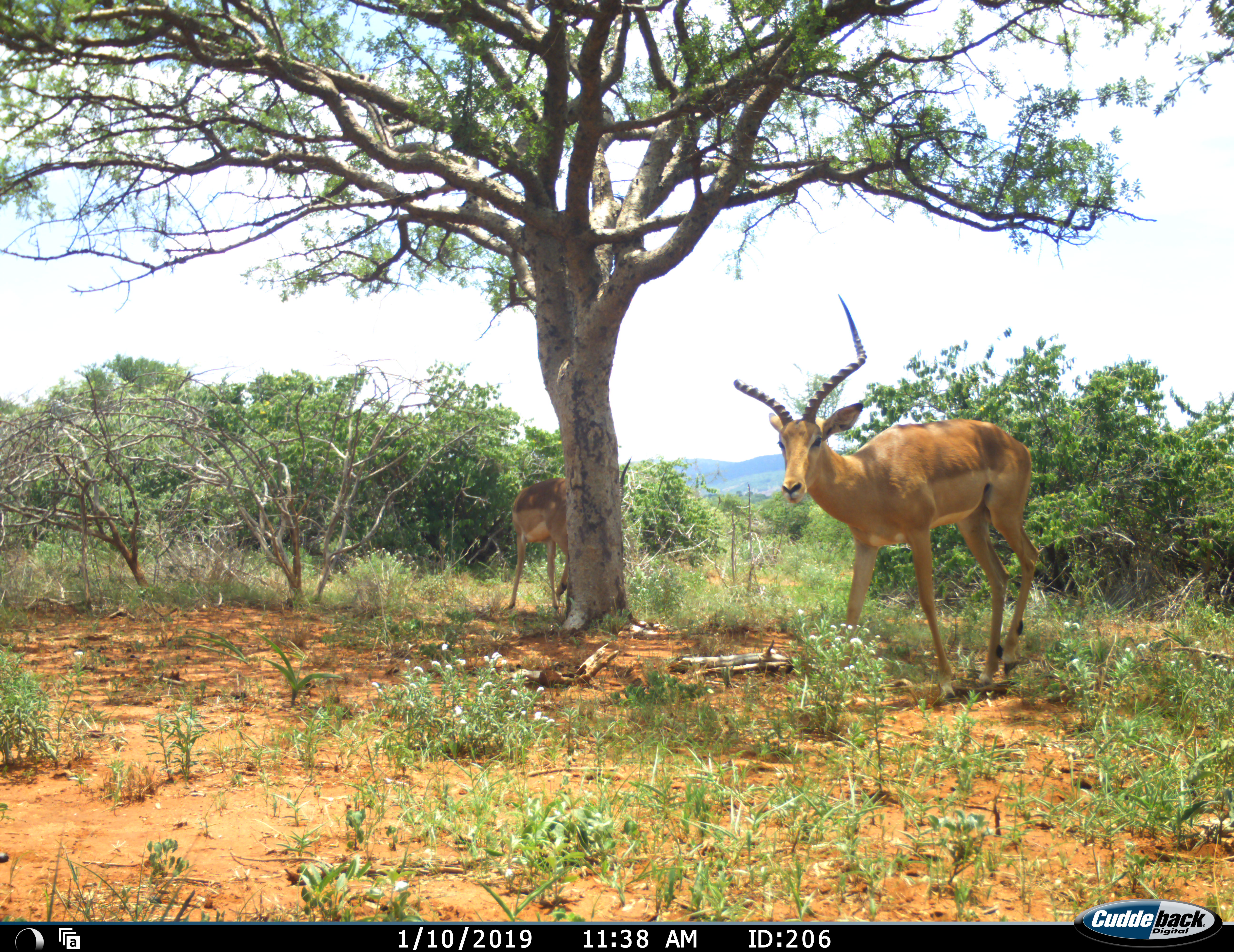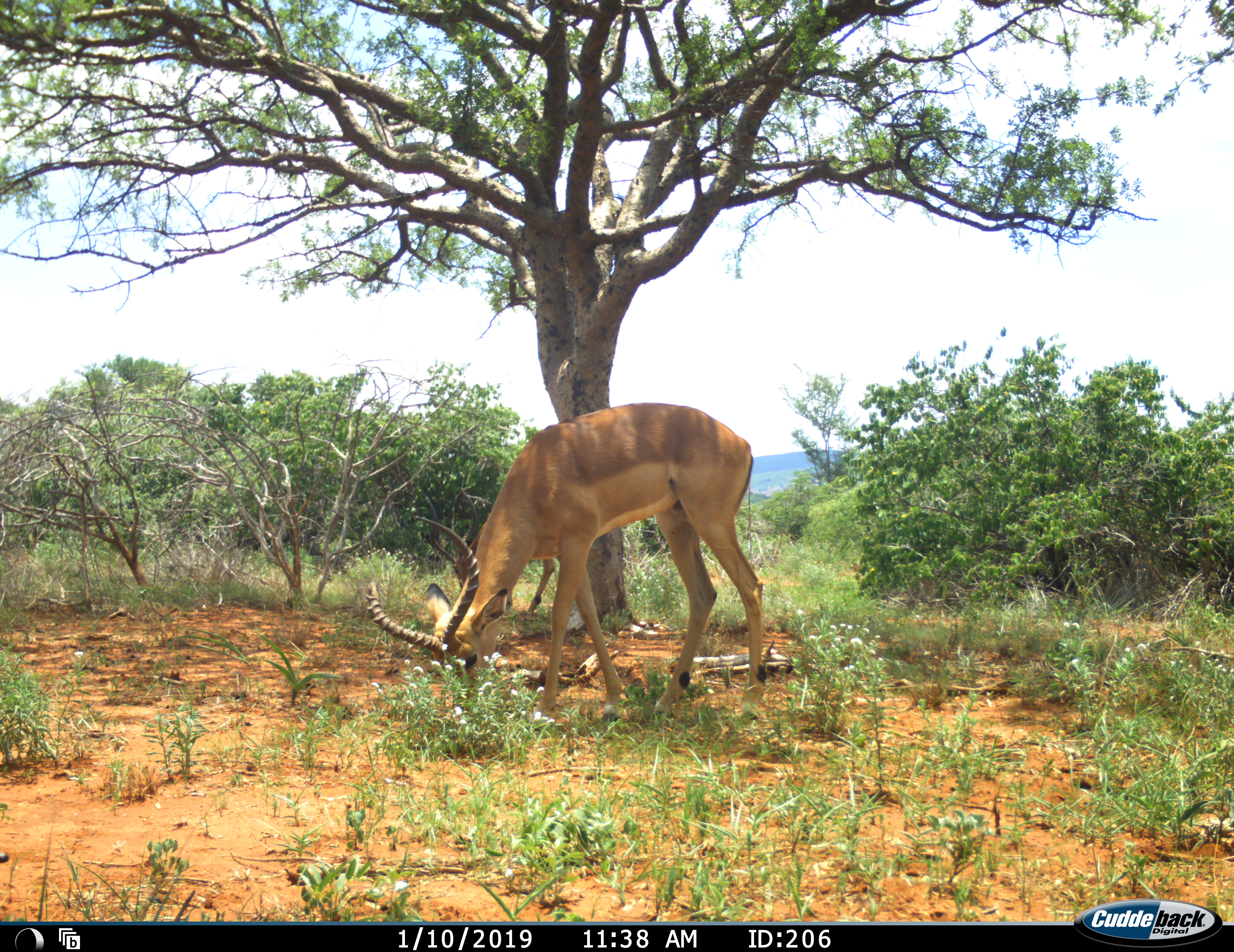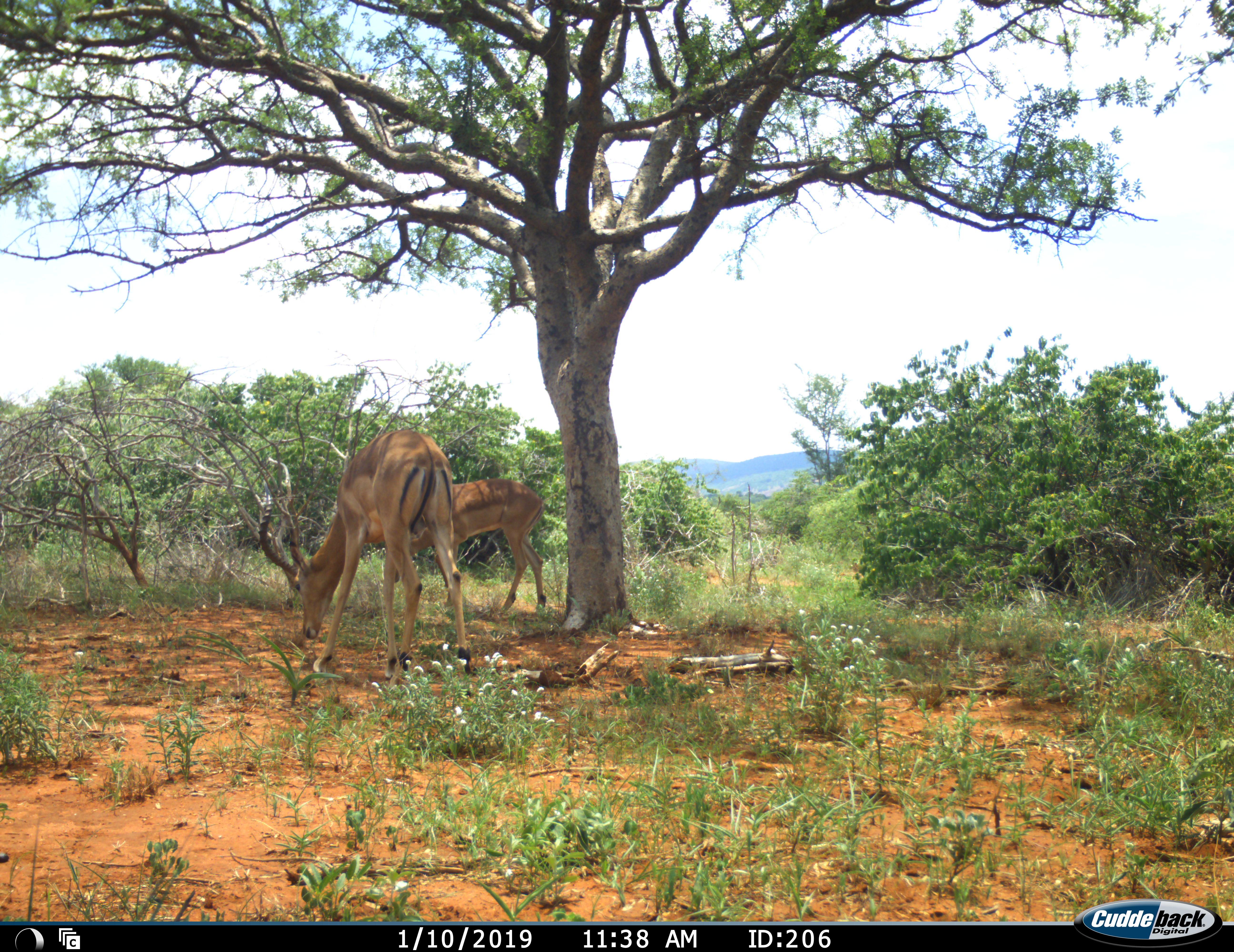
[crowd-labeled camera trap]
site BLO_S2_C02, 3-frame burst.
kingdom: Animalia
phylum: Chordata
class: Mammalia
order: Artiodactyla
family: Bovidae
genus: Aepyceros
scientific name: Aepyceros melampus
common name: impala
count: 2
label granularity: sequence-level